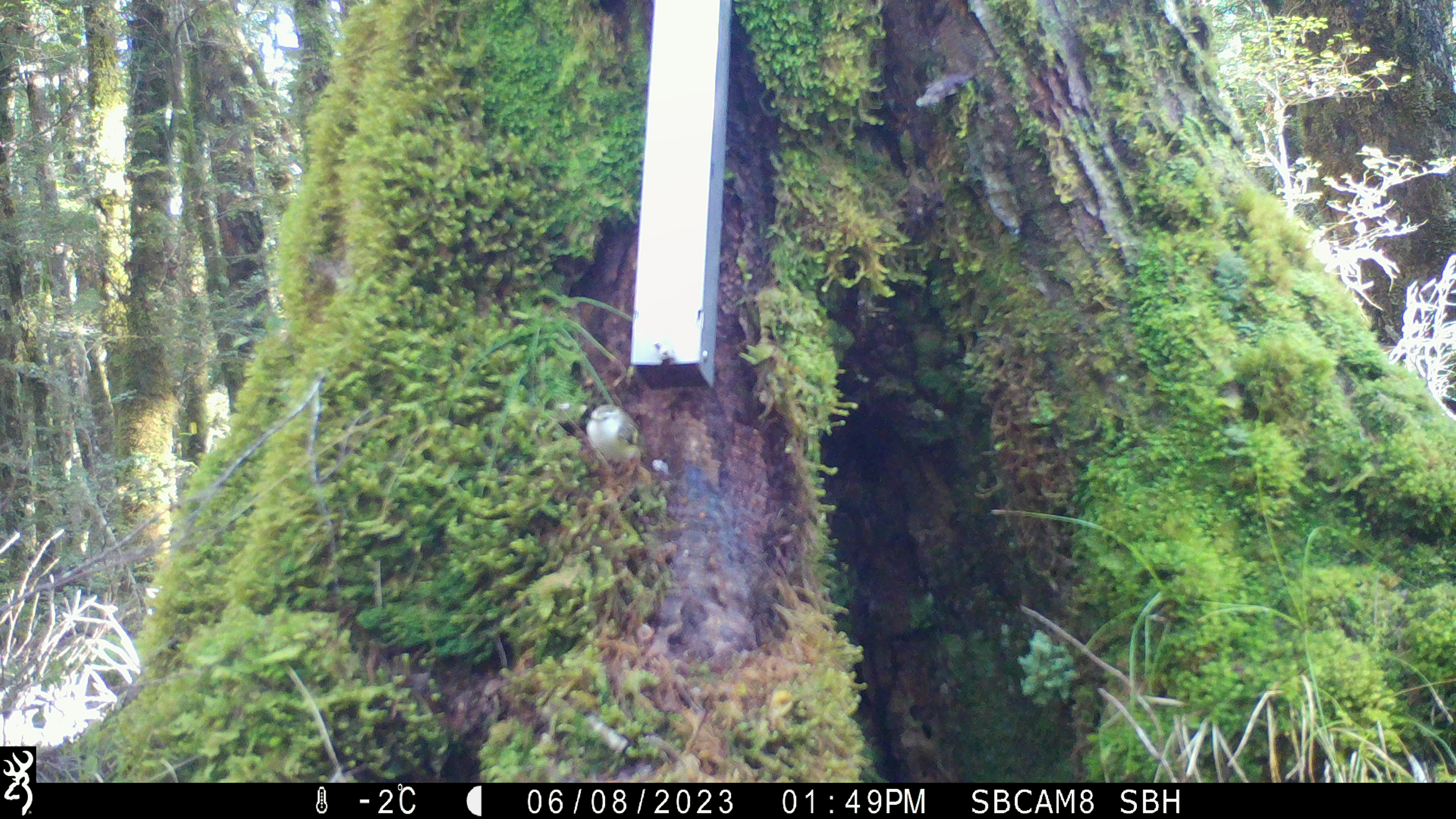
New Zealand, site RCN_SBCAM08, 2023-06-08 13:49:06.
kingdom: Animalia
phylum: Chordata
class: Aves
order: Passeriformes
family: Acanthisittidae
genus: Acanthisitta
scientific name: Acanthisitta chloris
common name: rifleman